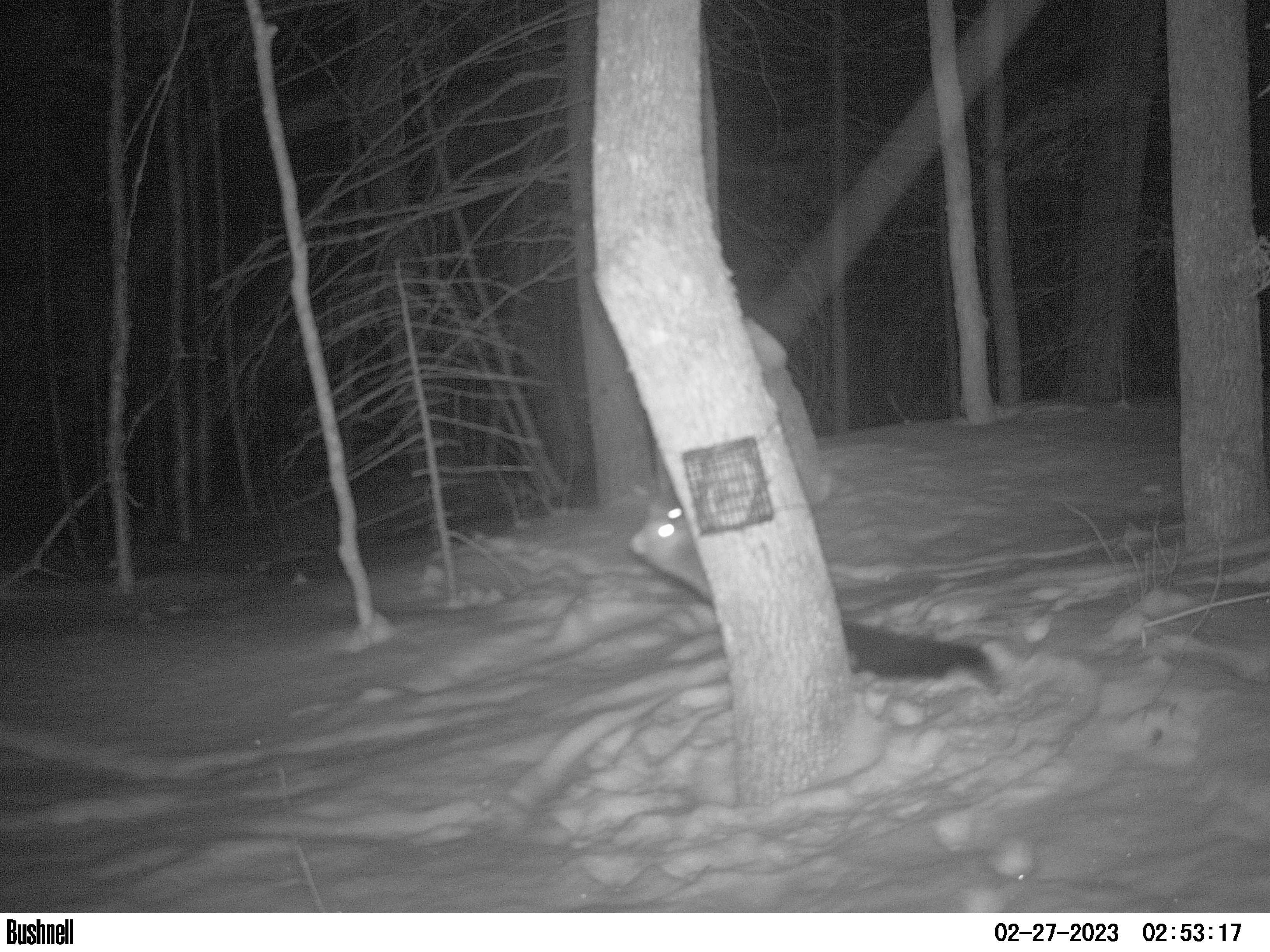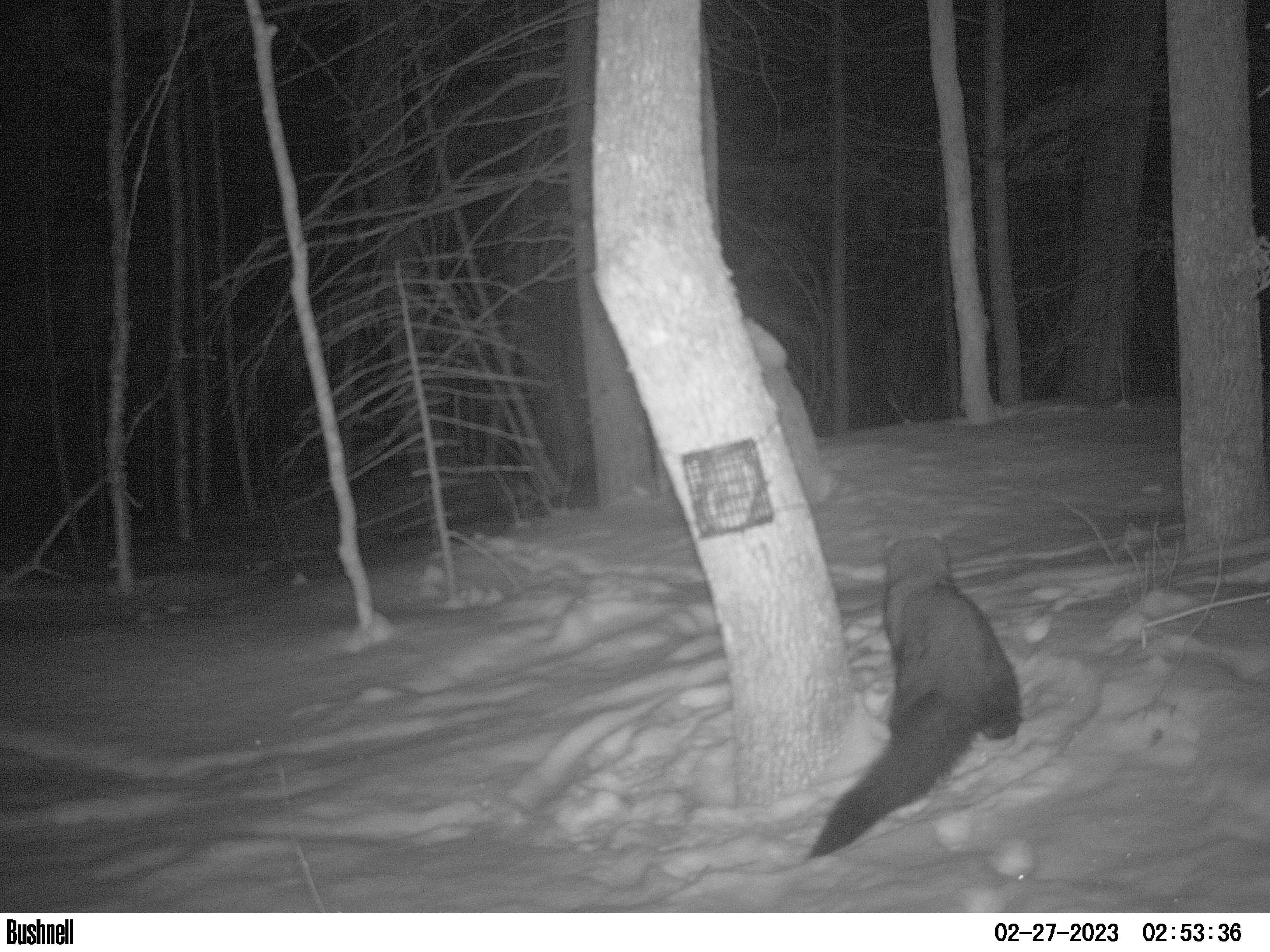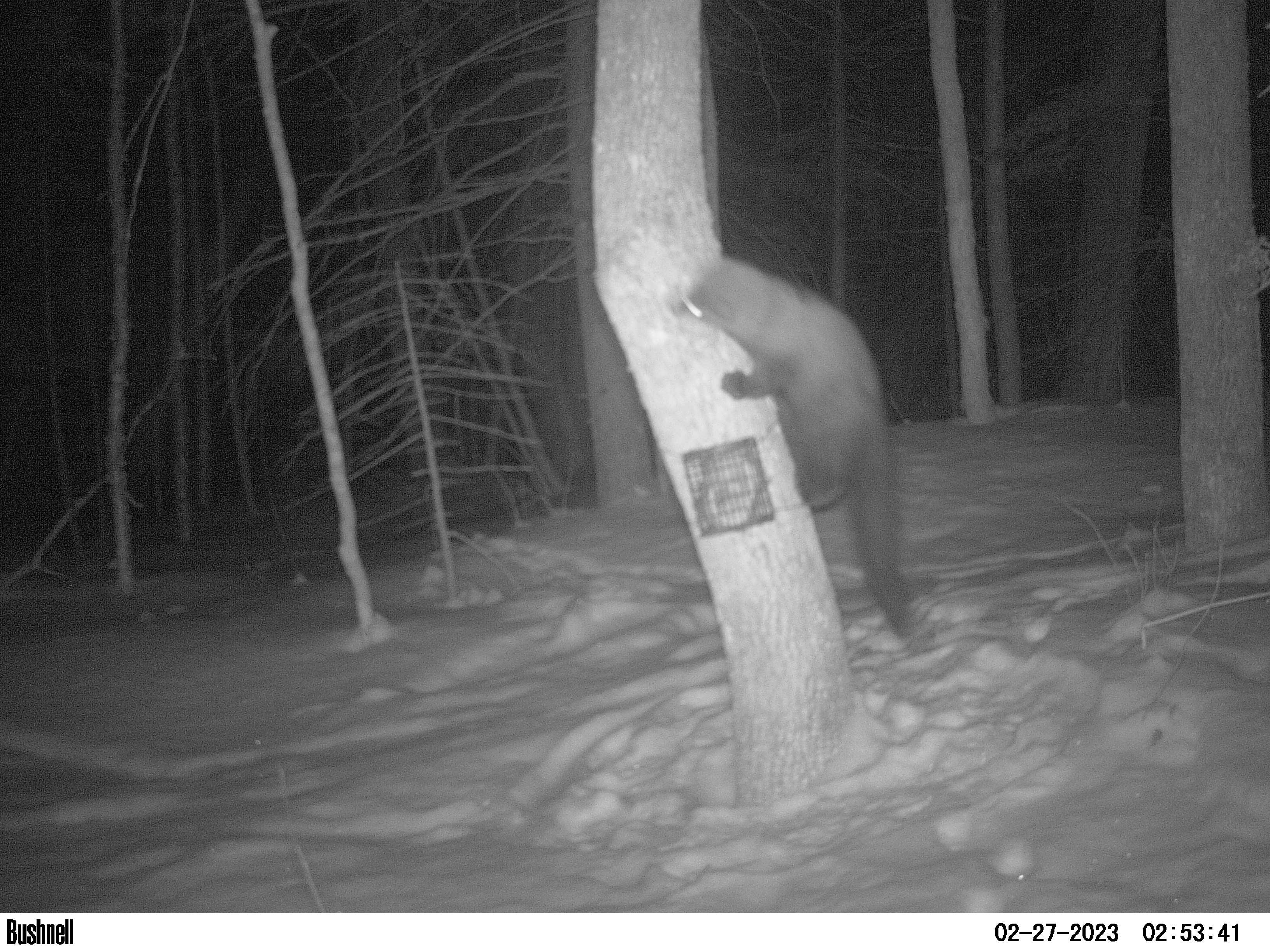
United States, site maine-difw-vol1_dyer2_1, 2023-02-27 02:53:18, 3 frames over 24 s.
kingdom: Animalia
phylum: Chordata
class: Mammalia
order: Carnivora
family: Mustelidae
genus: Pekania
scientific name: Pekania pennanti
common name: fisher